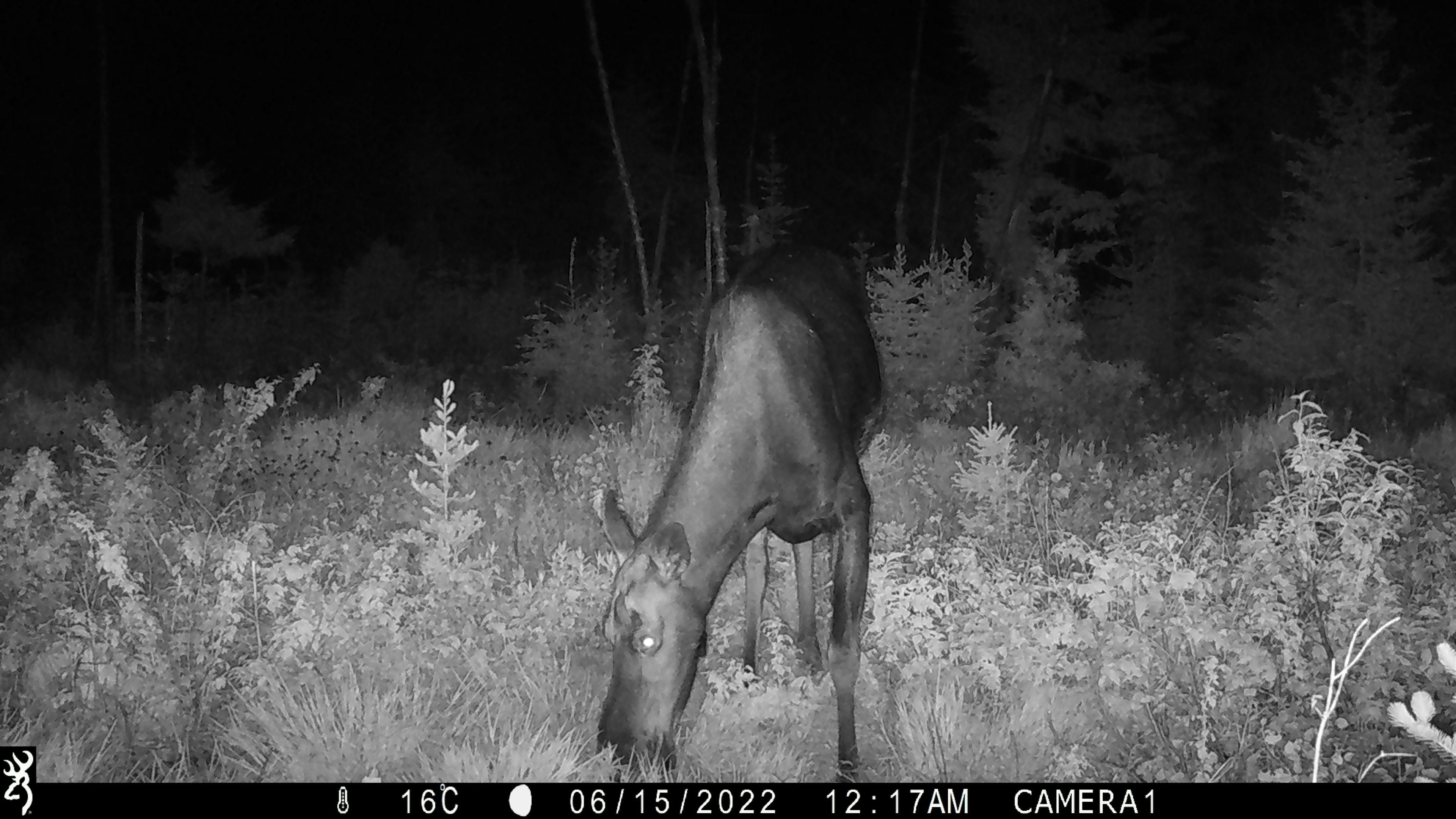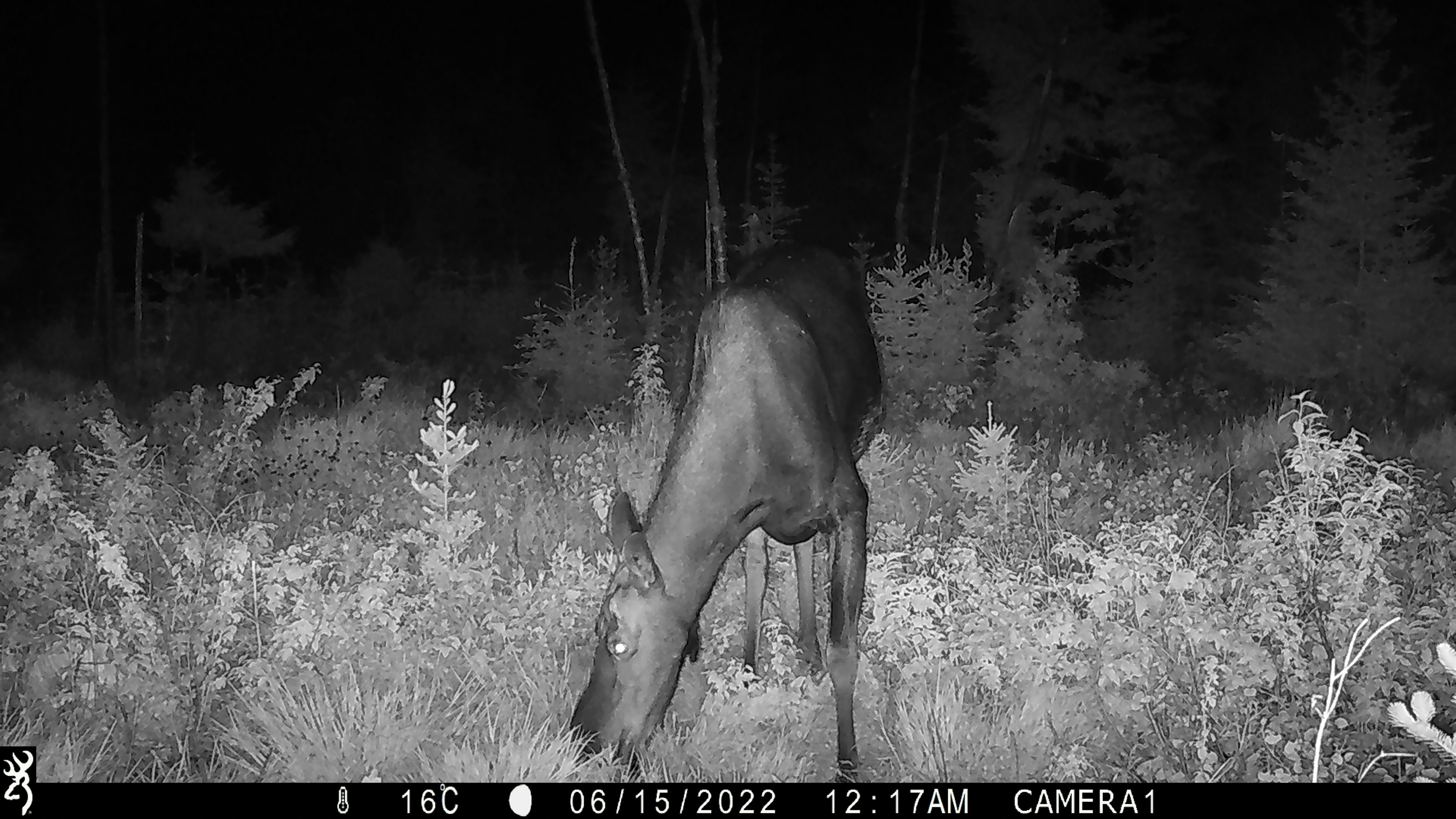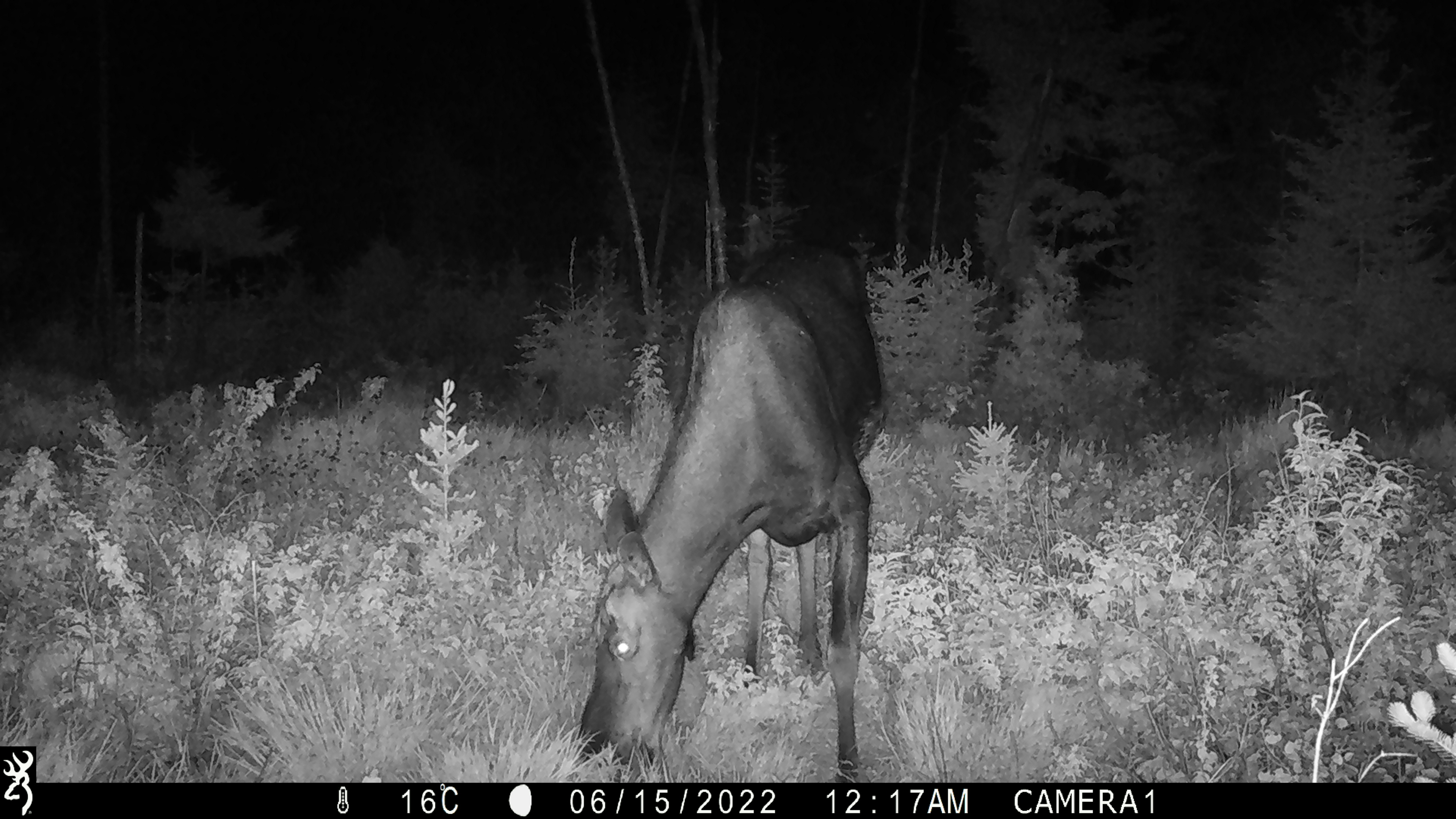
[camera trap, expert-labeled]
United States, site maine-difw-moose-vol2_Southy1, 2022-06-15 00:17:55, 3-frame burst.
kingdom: Animalia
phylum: Chordata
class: Mammalia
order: Artiodactyla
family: Cervidae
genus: Alces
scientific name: Alces alces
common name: moose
Moose (Alces alces).